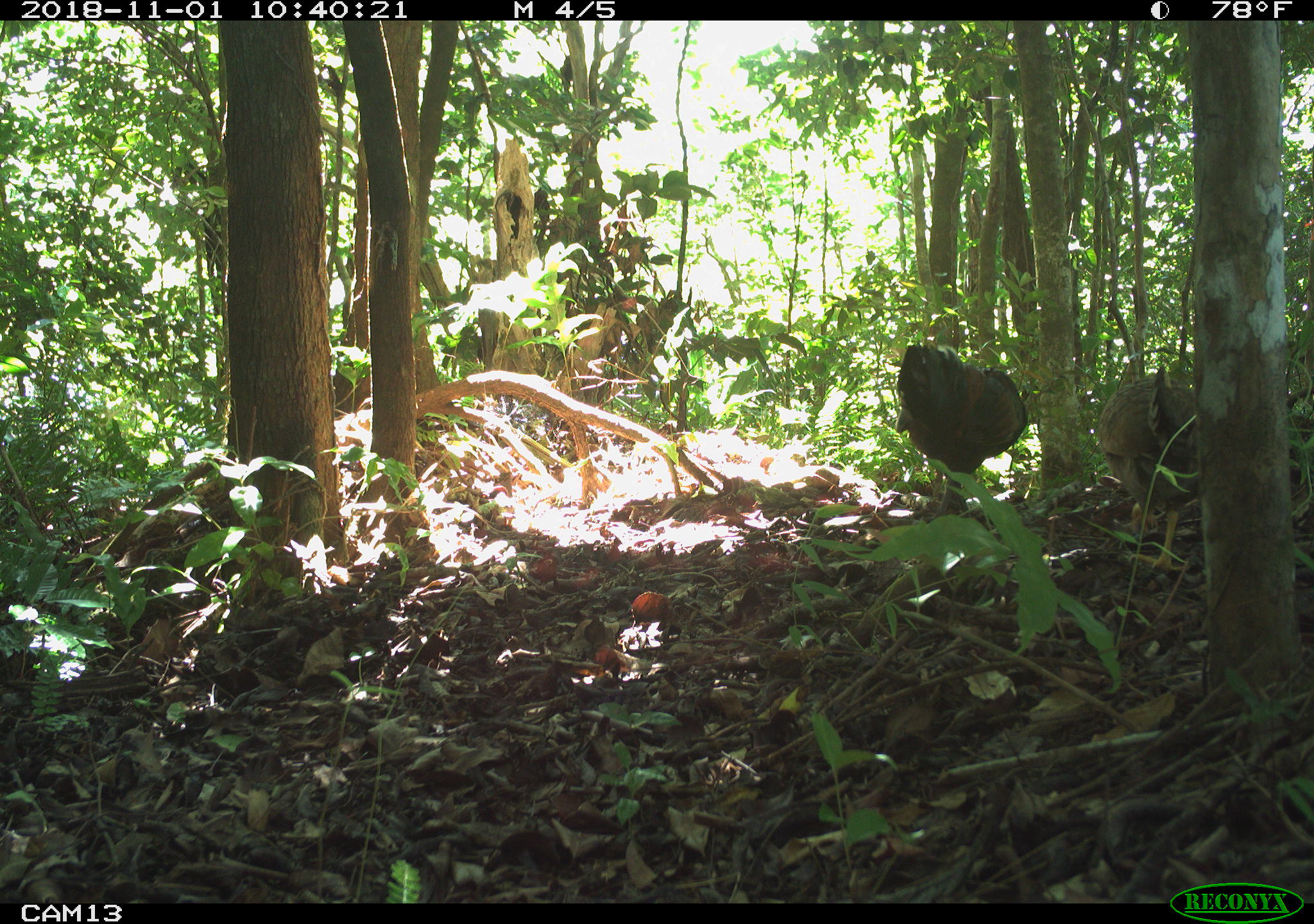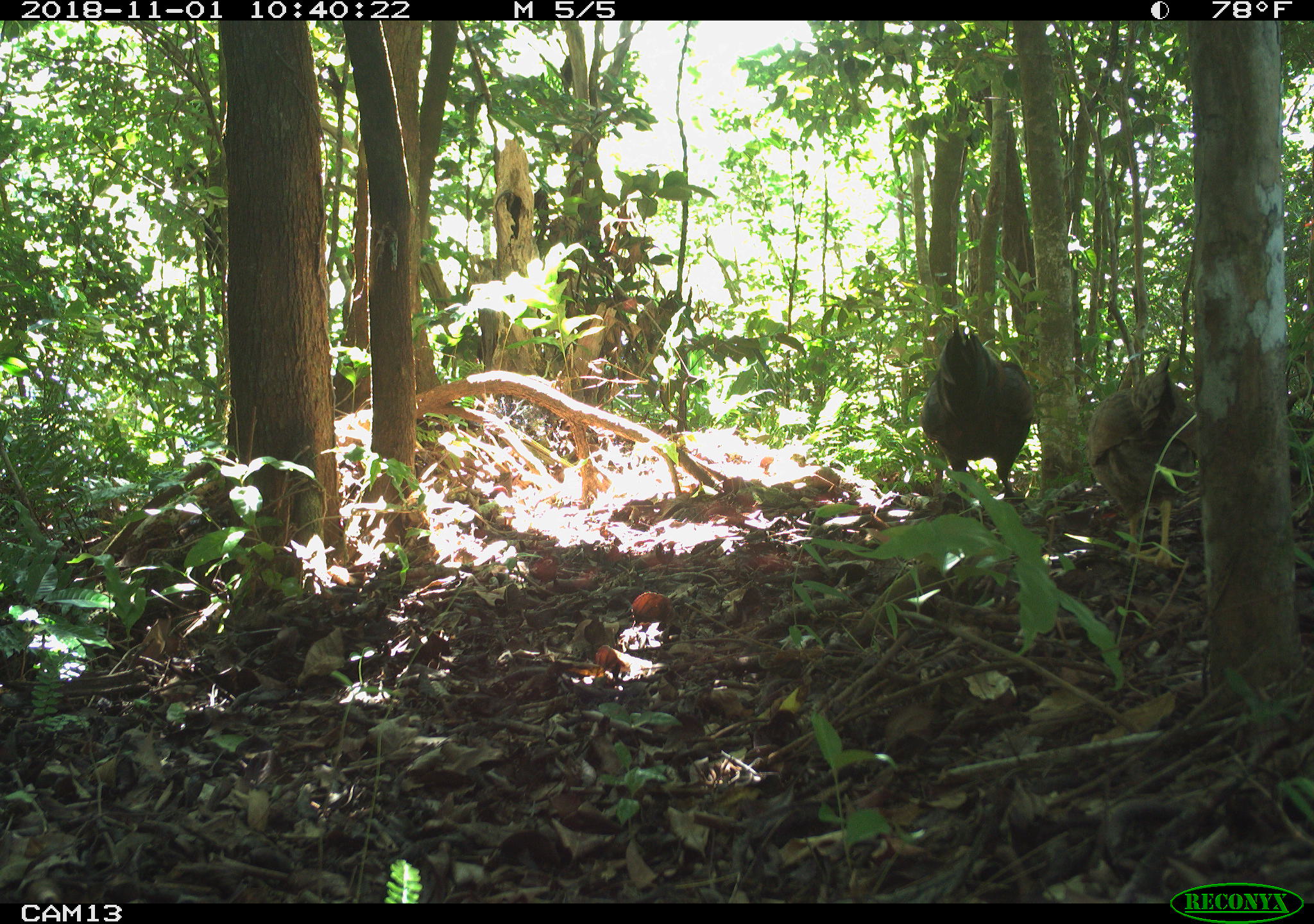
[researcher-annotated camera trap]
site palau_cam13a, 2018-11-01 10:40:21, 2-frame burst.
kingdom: Animalia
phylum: Chordata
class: Aves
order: Galliformes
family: Phasianidae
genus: Gallus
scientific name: Gallus gallus domesticus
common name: domestic chicken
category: chicken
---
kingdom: Animalia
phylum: Chordata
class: Aves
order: Galliformes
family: Phasianidae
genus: Gallus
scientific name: Gallus gallus domesticus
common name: rooster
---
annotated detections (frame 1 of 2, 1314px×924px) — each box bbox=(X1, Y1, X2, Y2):
chicken: bbox=(1094, 372, 1206, 577)
rooster: bbox=(885, 338, 1028, 513)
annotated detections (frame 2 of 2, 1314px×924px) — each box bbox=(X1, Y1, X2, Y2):
chicken: bbox=(1084, 364, 1200, 572)
rooster: bbox=(917, 321, 1039, 508)